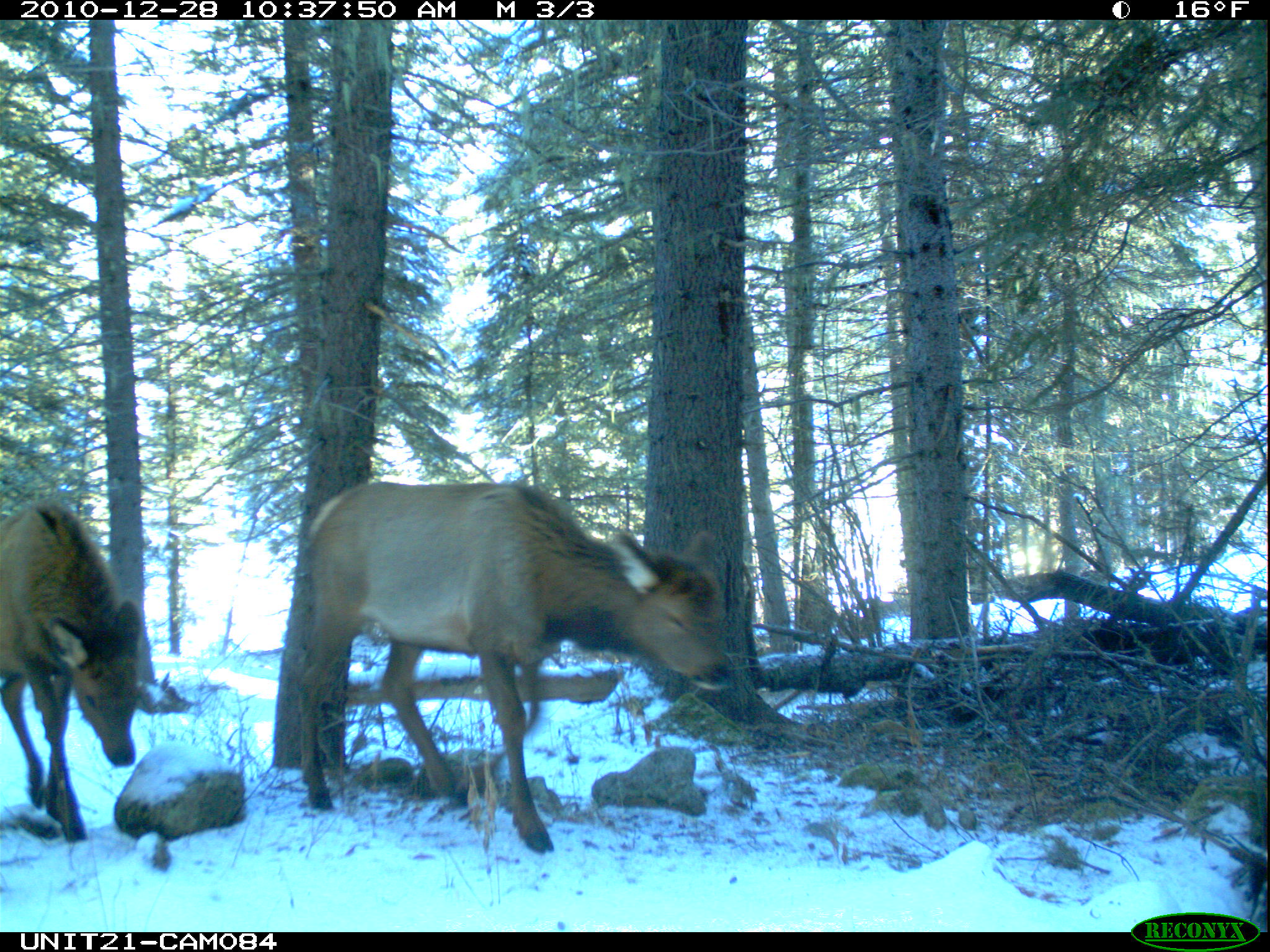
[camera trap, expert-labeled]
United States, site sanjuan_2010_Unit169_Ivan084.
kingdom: Animalia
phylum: Chordata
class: Mammalia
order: Artiodactyla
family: Cervidae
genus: Cervus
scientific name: Cervus elaphus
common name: red deer